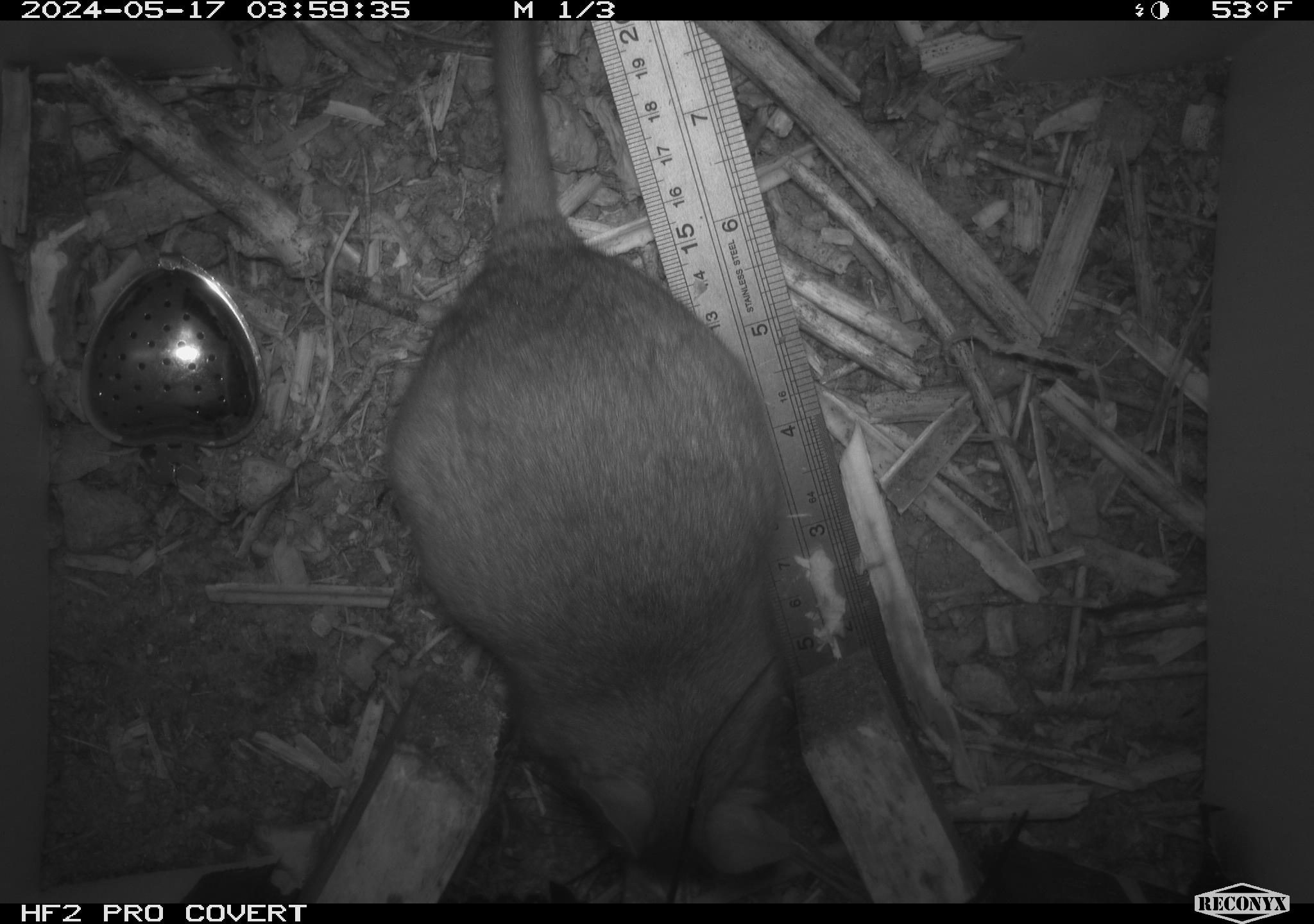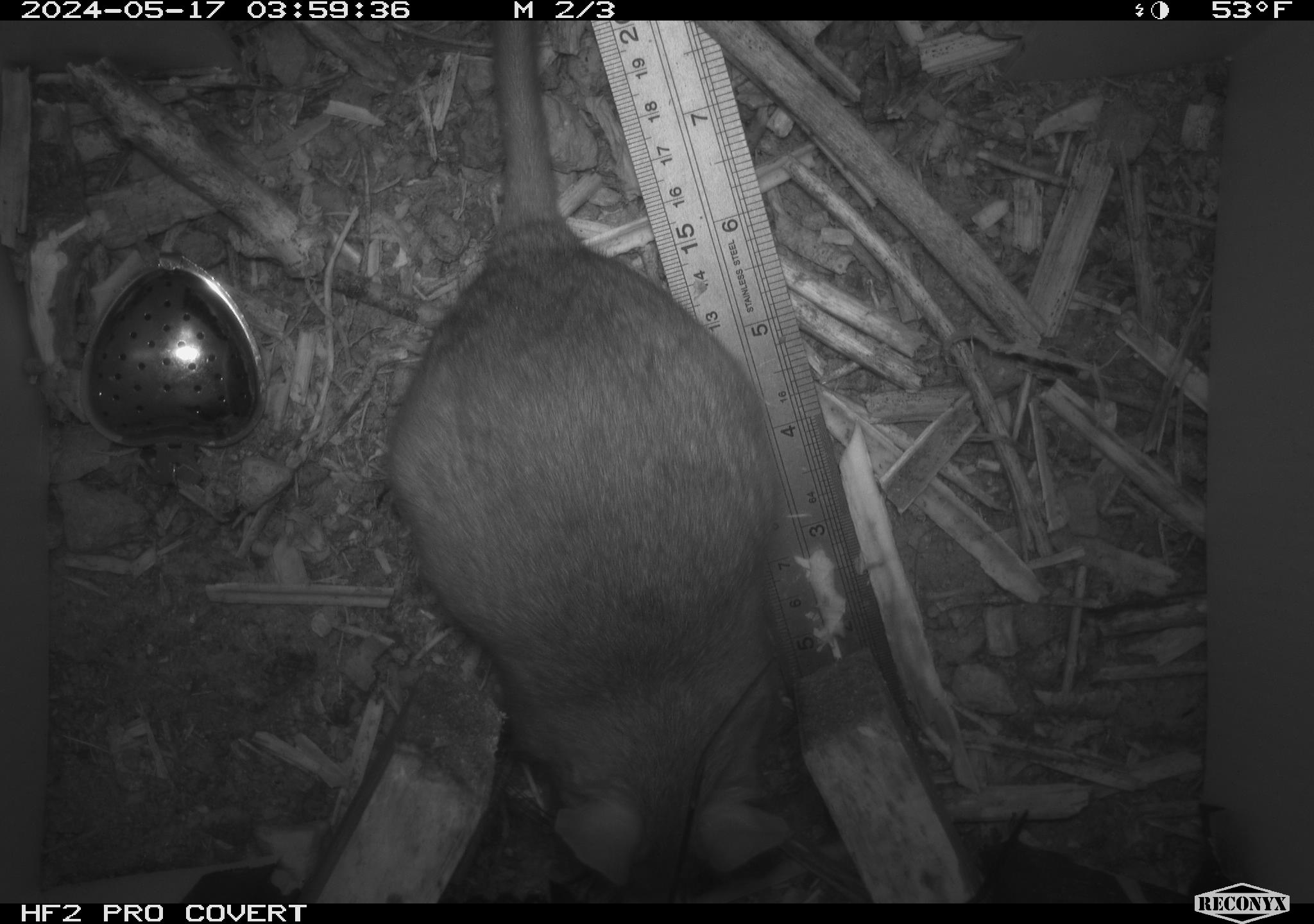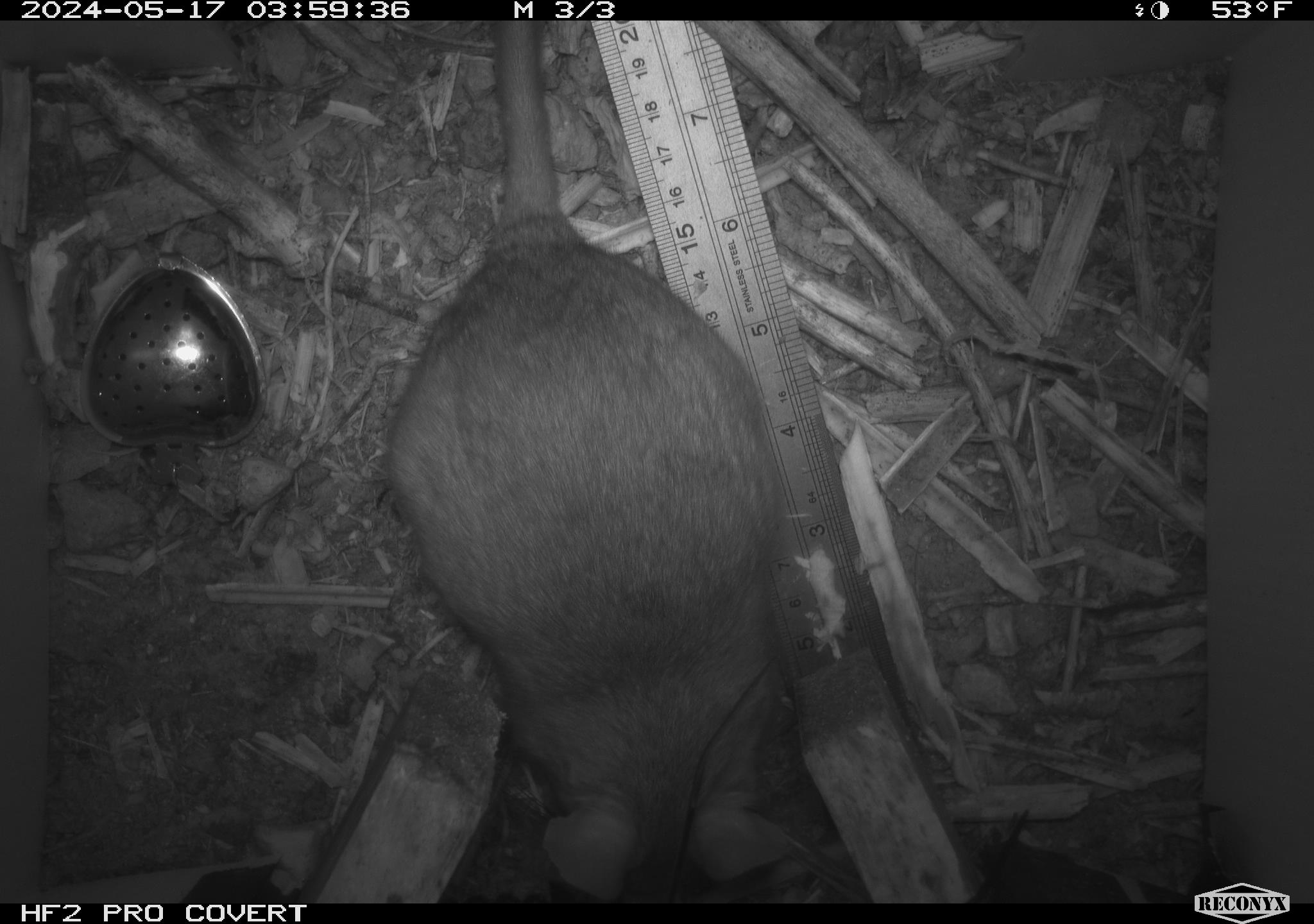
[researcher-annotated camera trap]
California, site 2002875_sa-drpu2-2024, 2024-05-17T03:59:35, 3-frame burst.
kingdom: Animalia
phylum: Chordata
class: Mammalia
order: Rodentia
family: Cricetidae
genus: Neotoma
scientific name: Neotoma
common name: pack rat or woodrat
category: neotoma species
Neotoma species (pack rat or woodrat) (Neotoma).